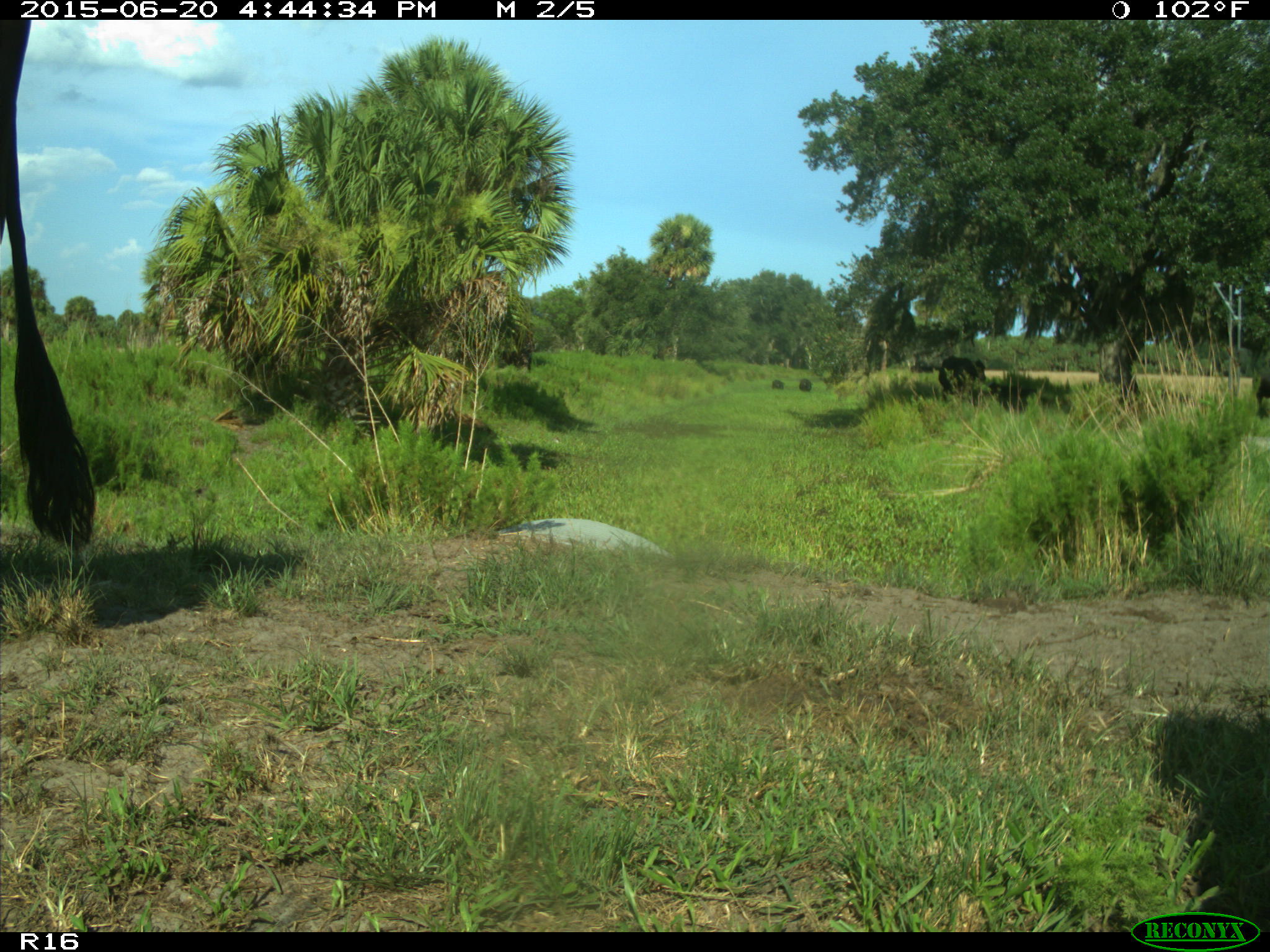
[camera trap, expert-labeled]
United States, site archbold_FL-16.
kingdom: Animalia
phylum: Chordata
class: Mammalia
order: Artiodactyla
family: Bovidae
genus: Bos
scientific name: Bos taurus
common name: domestic cow